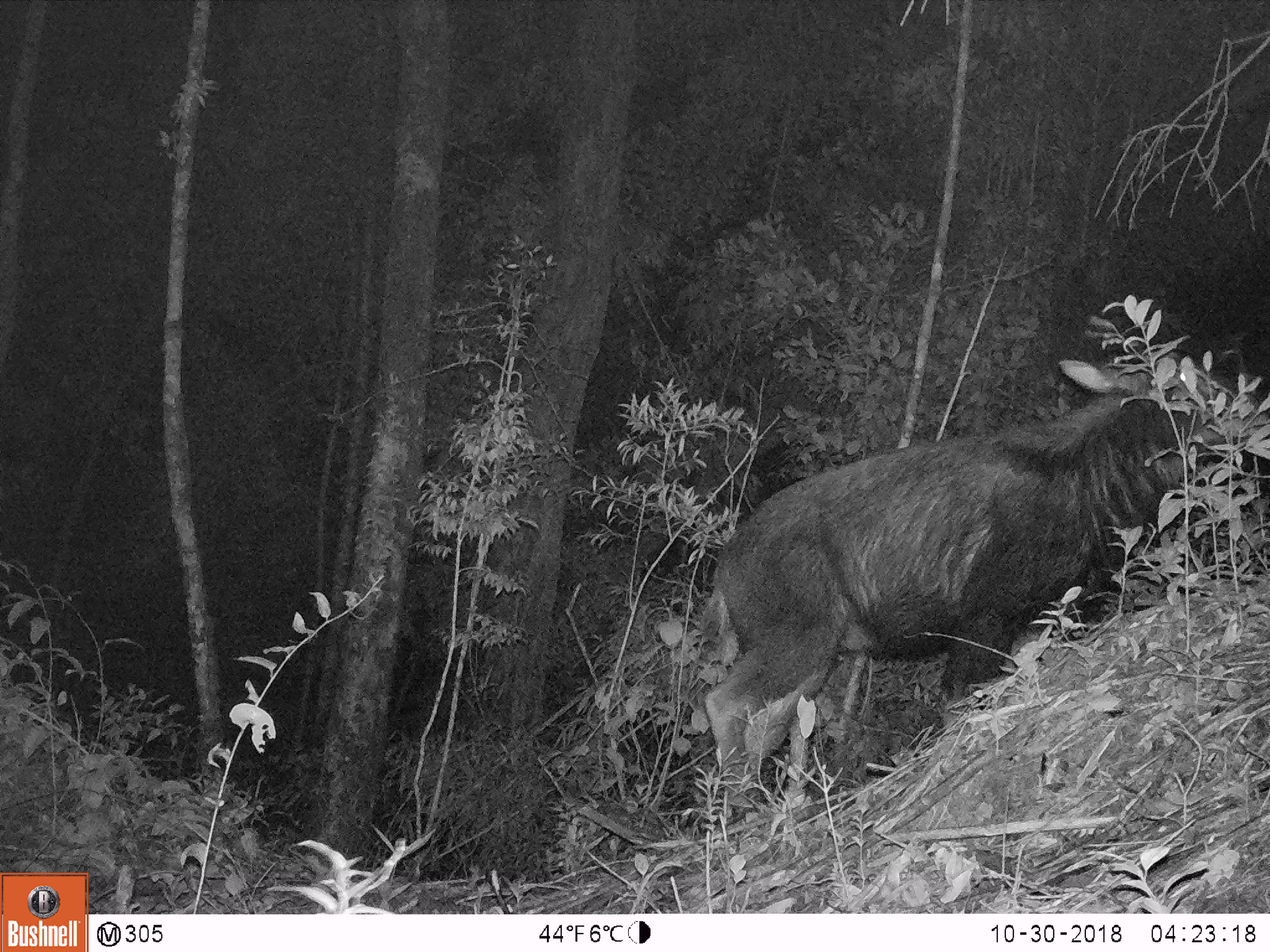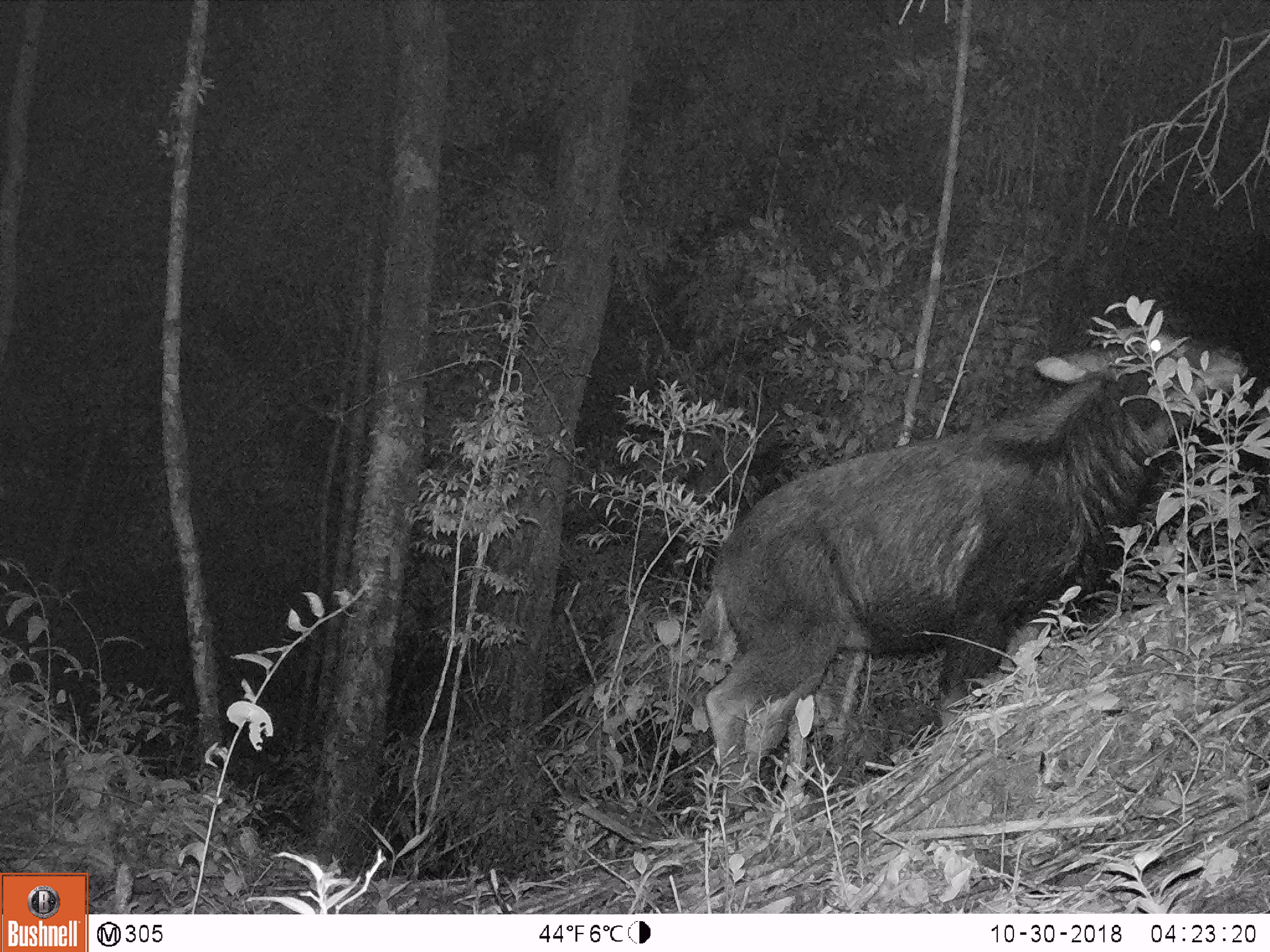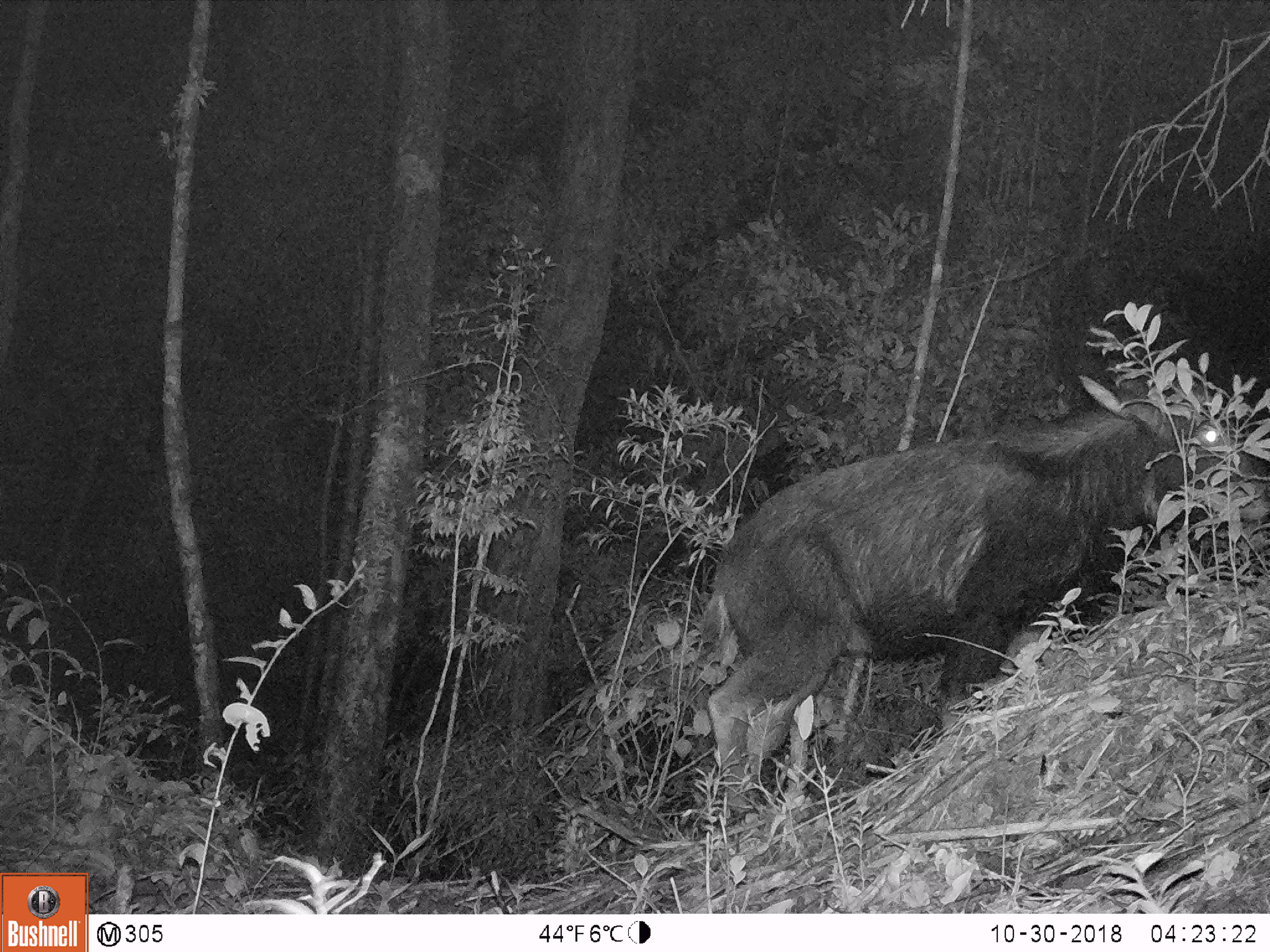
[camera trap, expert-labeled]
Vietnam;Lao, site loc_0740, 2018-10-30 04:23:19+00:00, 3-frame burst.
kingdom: Animalia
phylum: Chordata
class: Mammalia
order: Artiodactyla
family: Bovidae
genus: Capricornis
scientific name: Capricornis sumatraensis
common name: chinese serow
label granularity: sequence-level